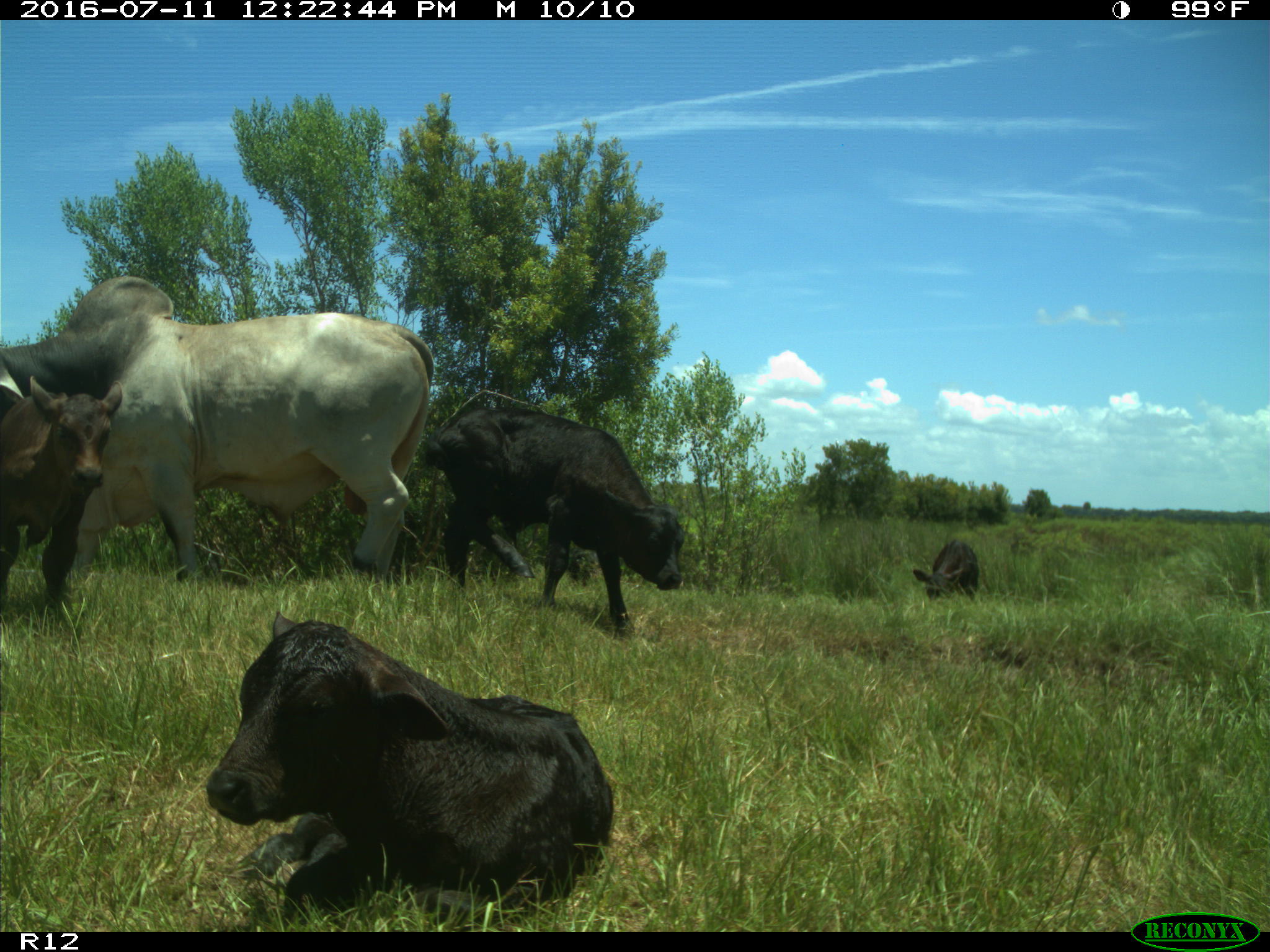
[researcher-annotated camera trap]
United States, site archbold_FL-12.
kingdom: Animalia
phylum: Chordata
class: Mammalia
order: Artiodactyla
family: Bovidae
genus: Bos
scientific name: Bos taurus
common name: domestic cow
Bos taurus (domestic cow).